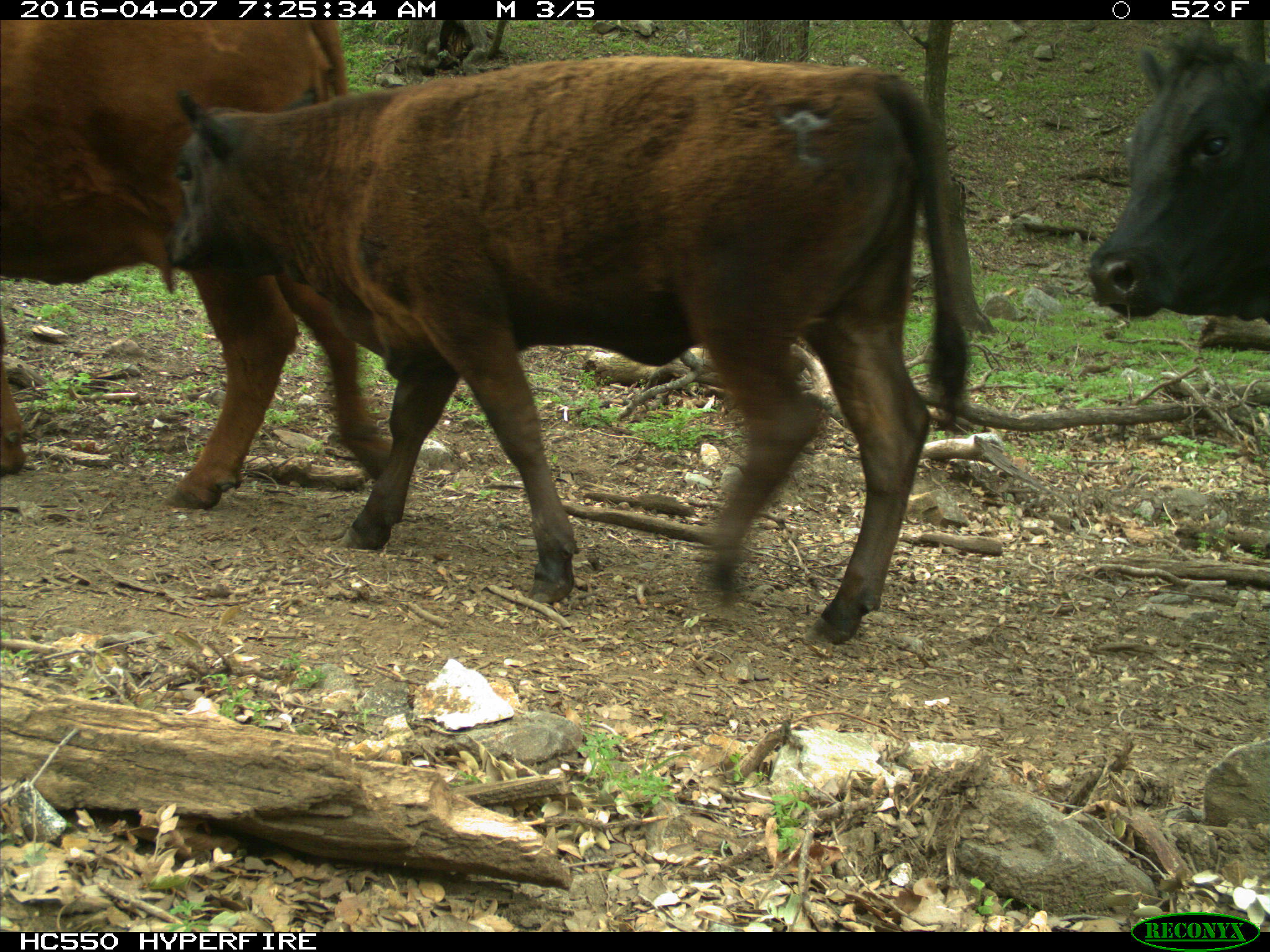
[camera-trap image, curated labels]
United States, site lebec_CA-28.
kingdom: Animalia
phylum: Chordata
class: Mammalia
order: Artiodactyla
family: Bovidae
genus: Bos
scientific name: Bos taurus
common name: domestic cow